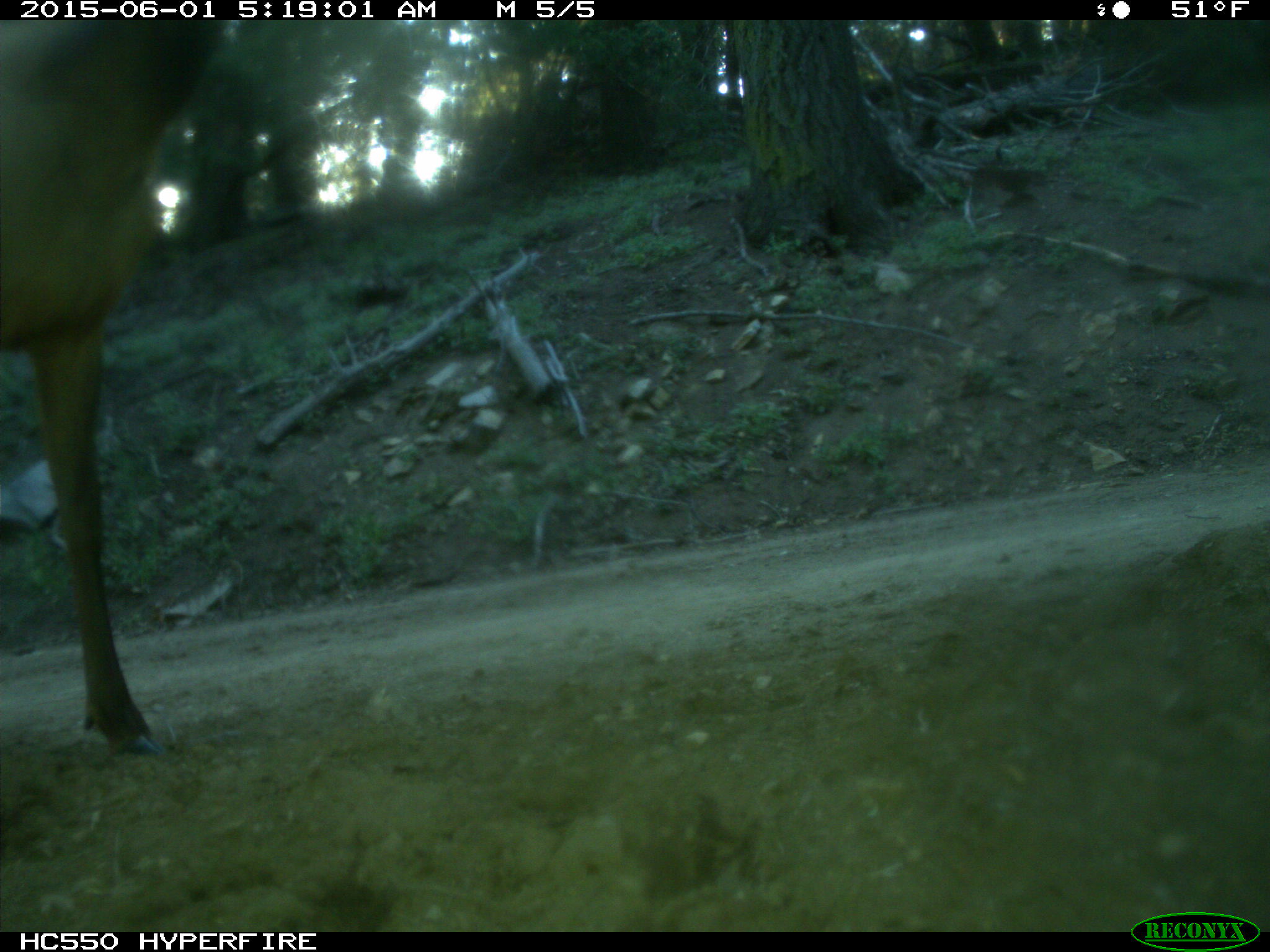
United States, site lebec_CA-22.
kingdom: Animalia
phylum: Chordata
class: Mammalia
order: Artiodactyla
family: Cervidae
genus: Cervus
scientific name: Cervus canadensis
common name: elk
Cervus canadensis (elk).